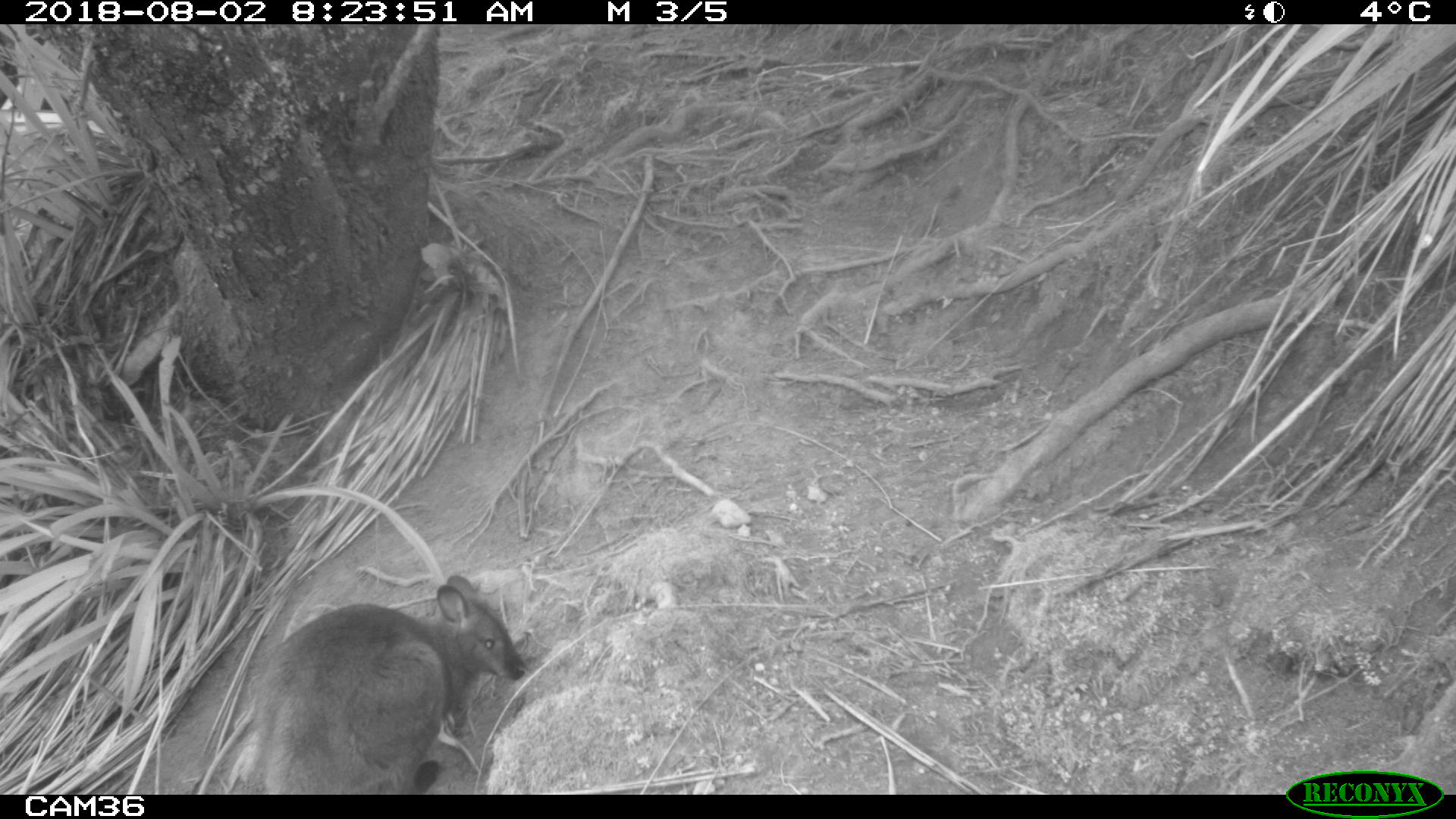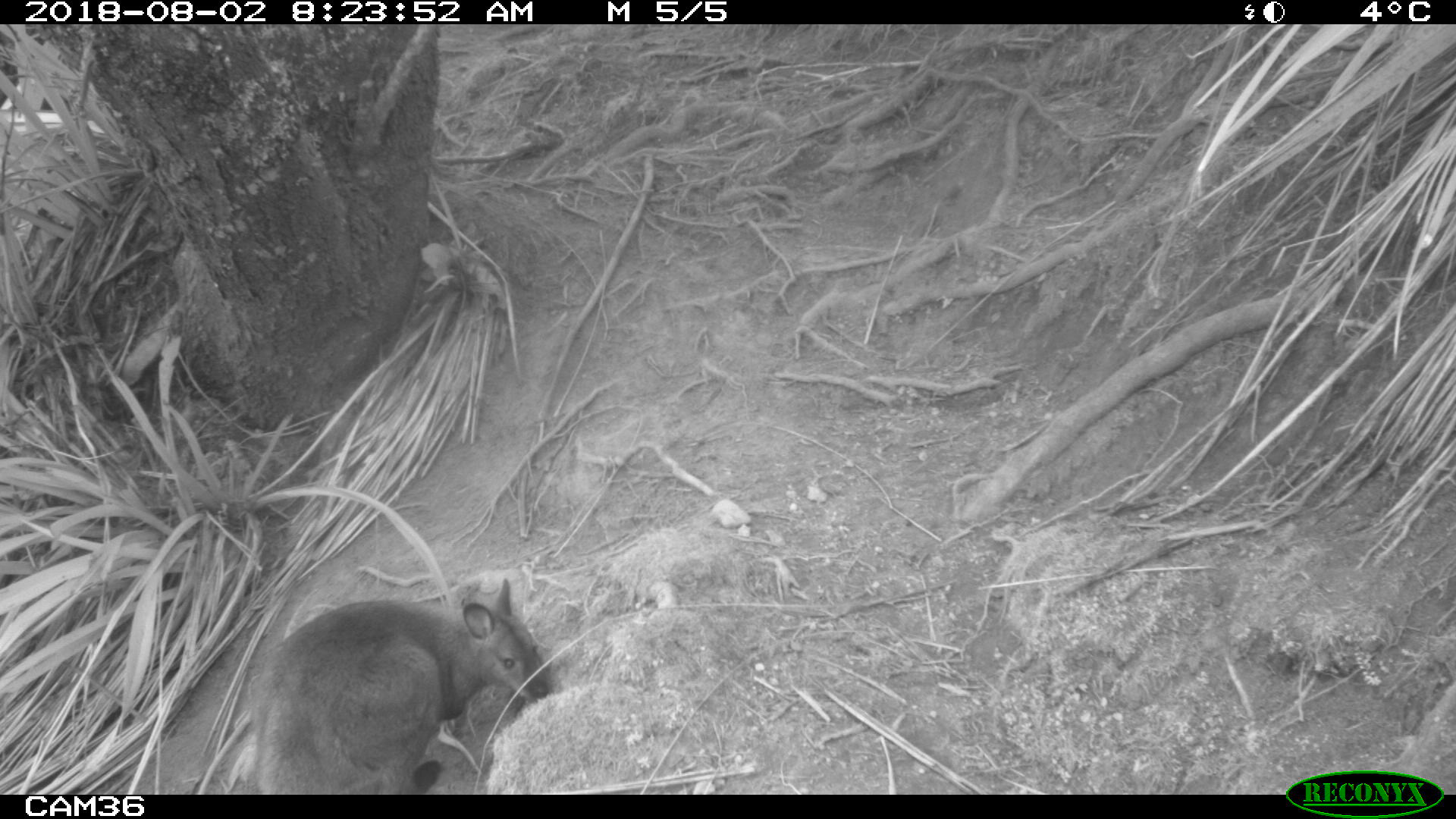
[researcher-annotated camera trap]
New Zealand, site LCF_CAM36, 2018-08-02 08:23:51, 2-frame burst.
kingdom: Animalia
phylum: Chordata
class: Mammalia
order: Diprotodontia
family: Macropodidae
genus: Notamacropus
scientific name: Notamacropus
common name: wallaby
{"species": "wallaby (Notamacropus)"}